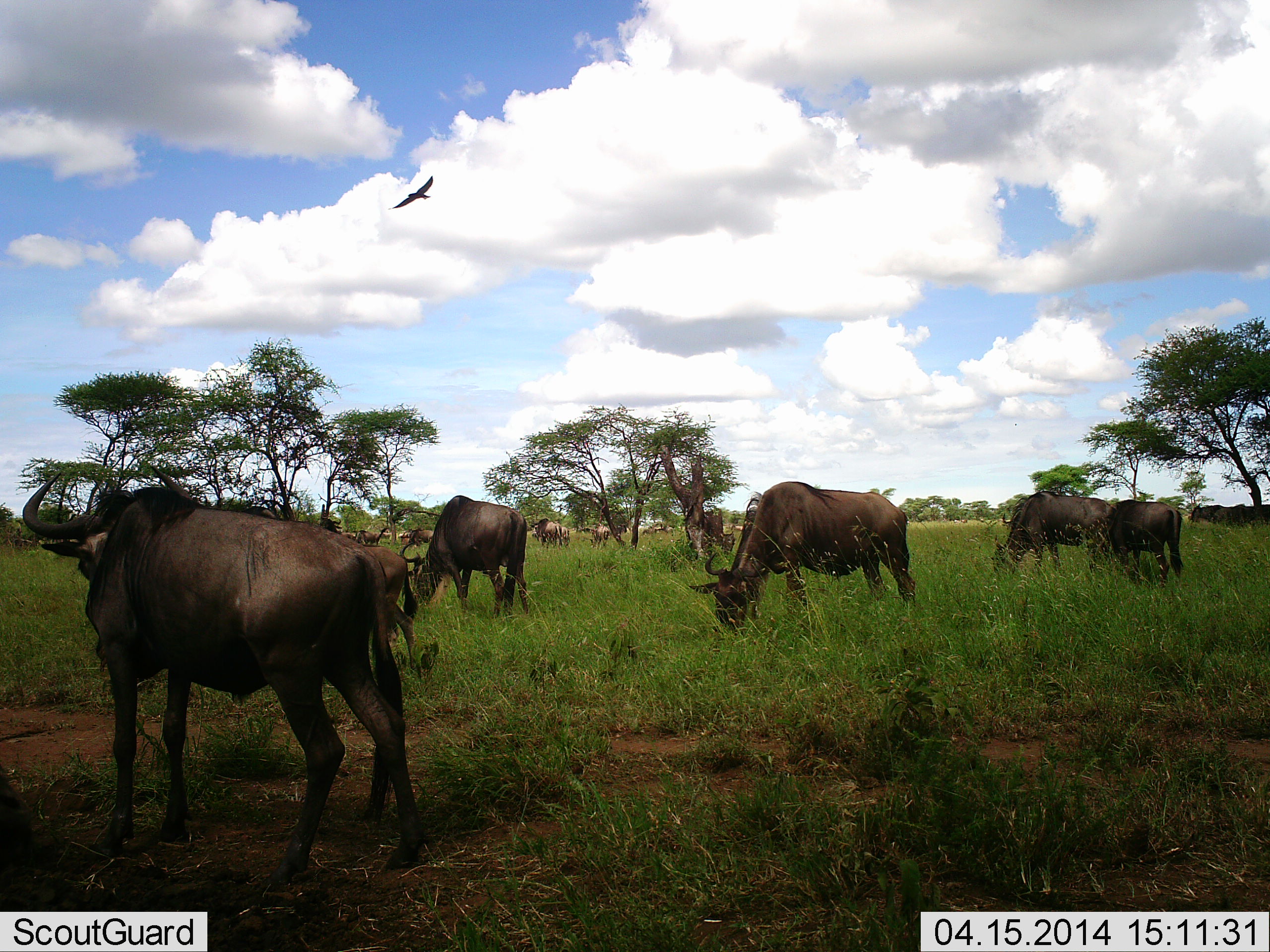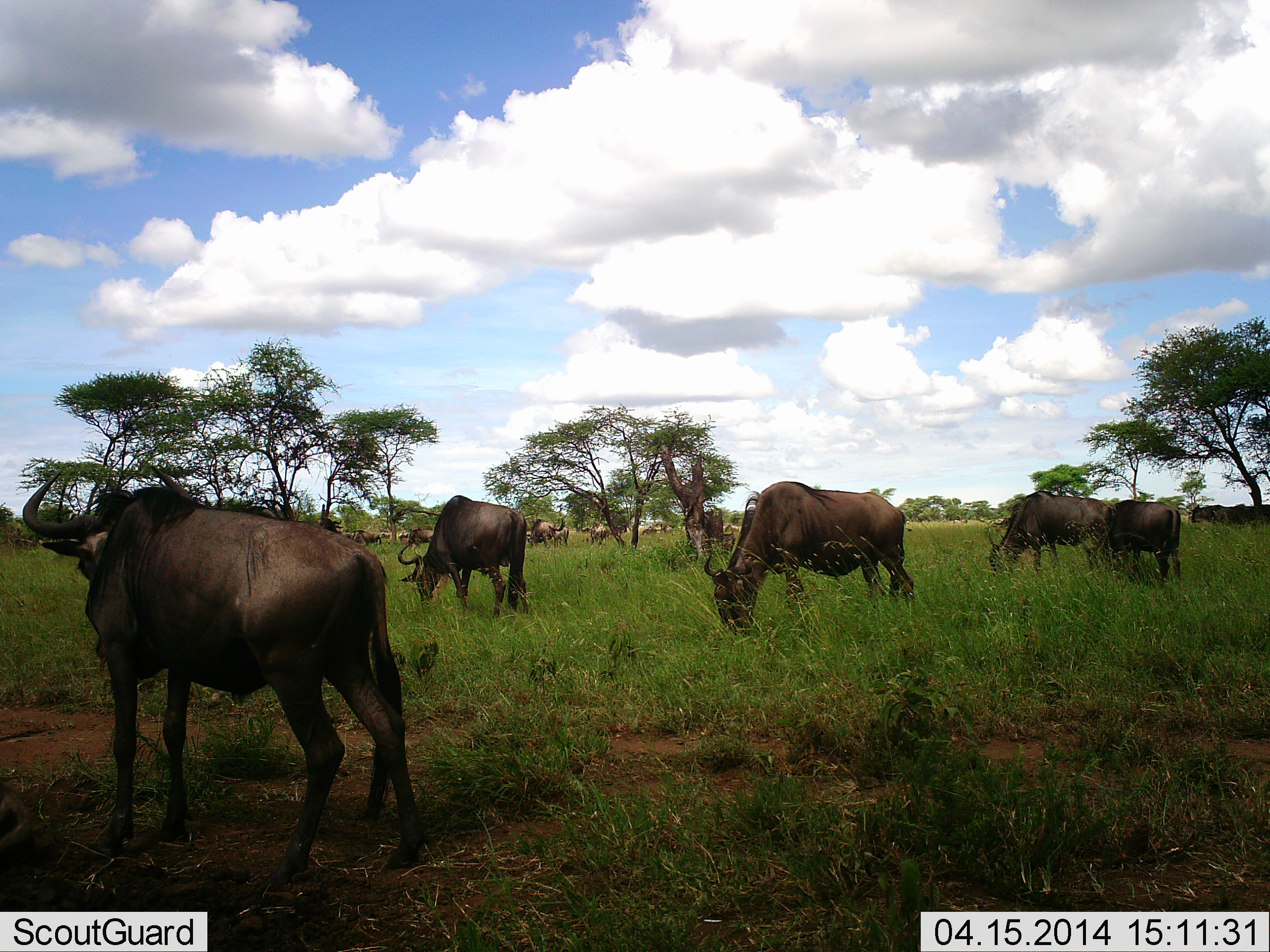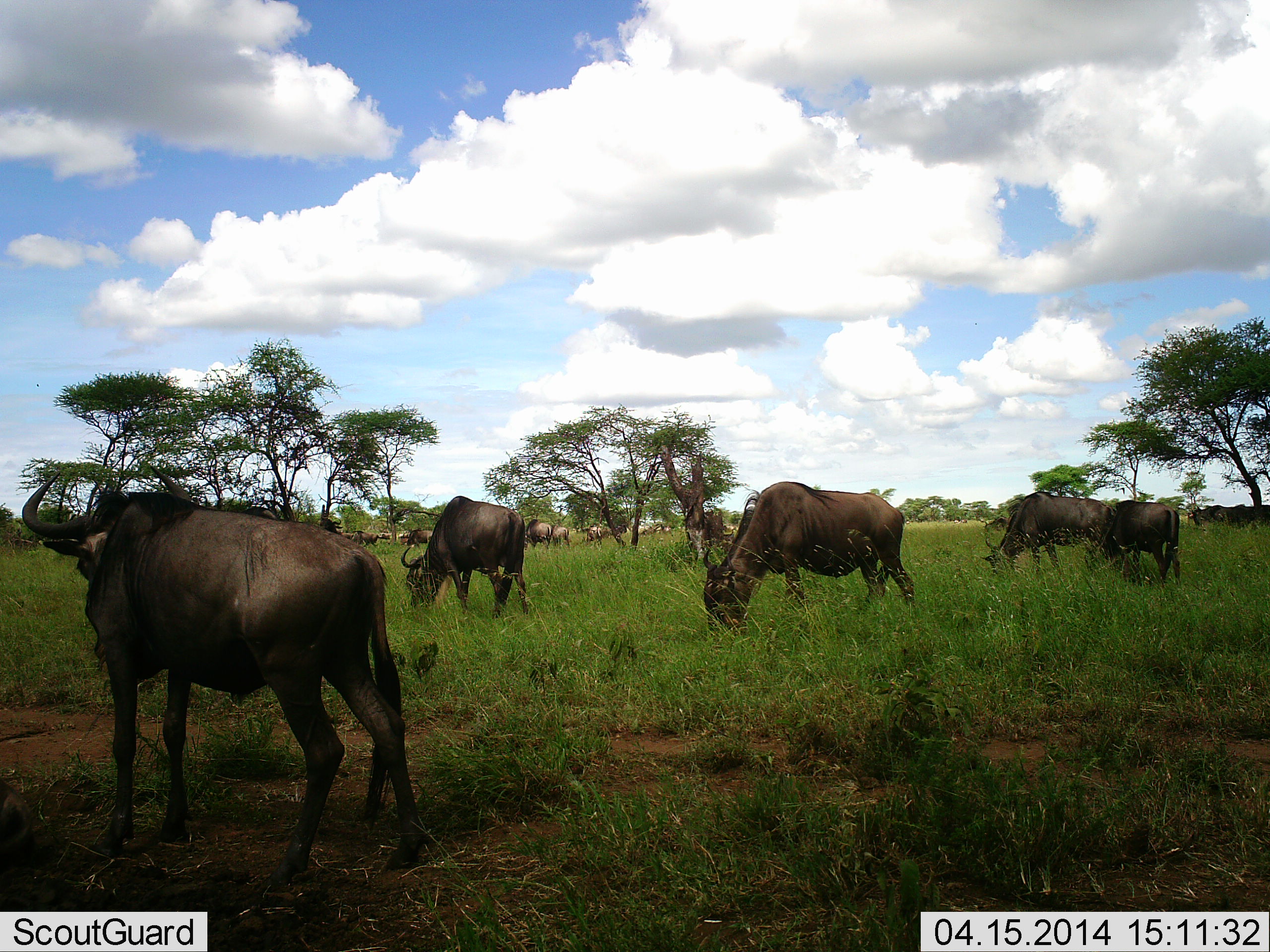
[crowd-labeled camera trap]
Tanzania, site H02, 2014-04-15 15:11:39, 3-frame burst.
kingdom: Animalia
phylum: Chordata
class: Mammalia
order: Artiodactyla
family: Bovidae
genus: Connochaetes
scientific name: Connochaetes taurinus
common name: blue wildebeest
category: wildebeest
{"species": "wildebeest (blue wildebeest) (Connochaetes taurinus)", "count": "11-50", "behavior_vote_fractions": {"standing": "41%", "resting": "6%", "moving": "24%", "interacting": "6%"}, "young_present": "18%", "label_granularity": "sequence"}